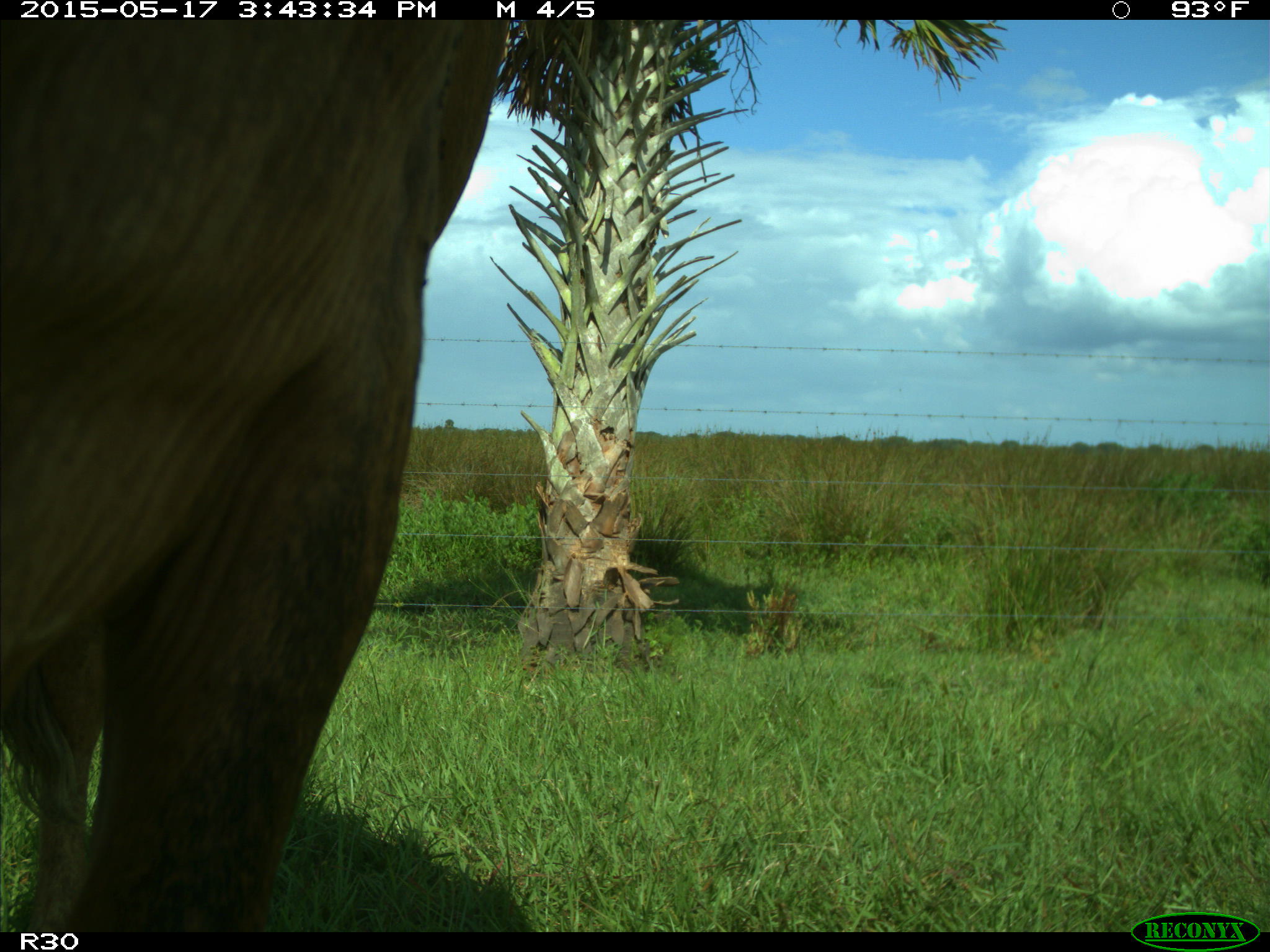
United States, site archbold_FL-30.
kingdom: Animalia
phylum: Chordata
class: Mammalia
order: Artiodactyla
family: Bovidae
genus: Bos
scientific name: Bos taurus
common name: domestic cow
Bos taurus (domestic cow).